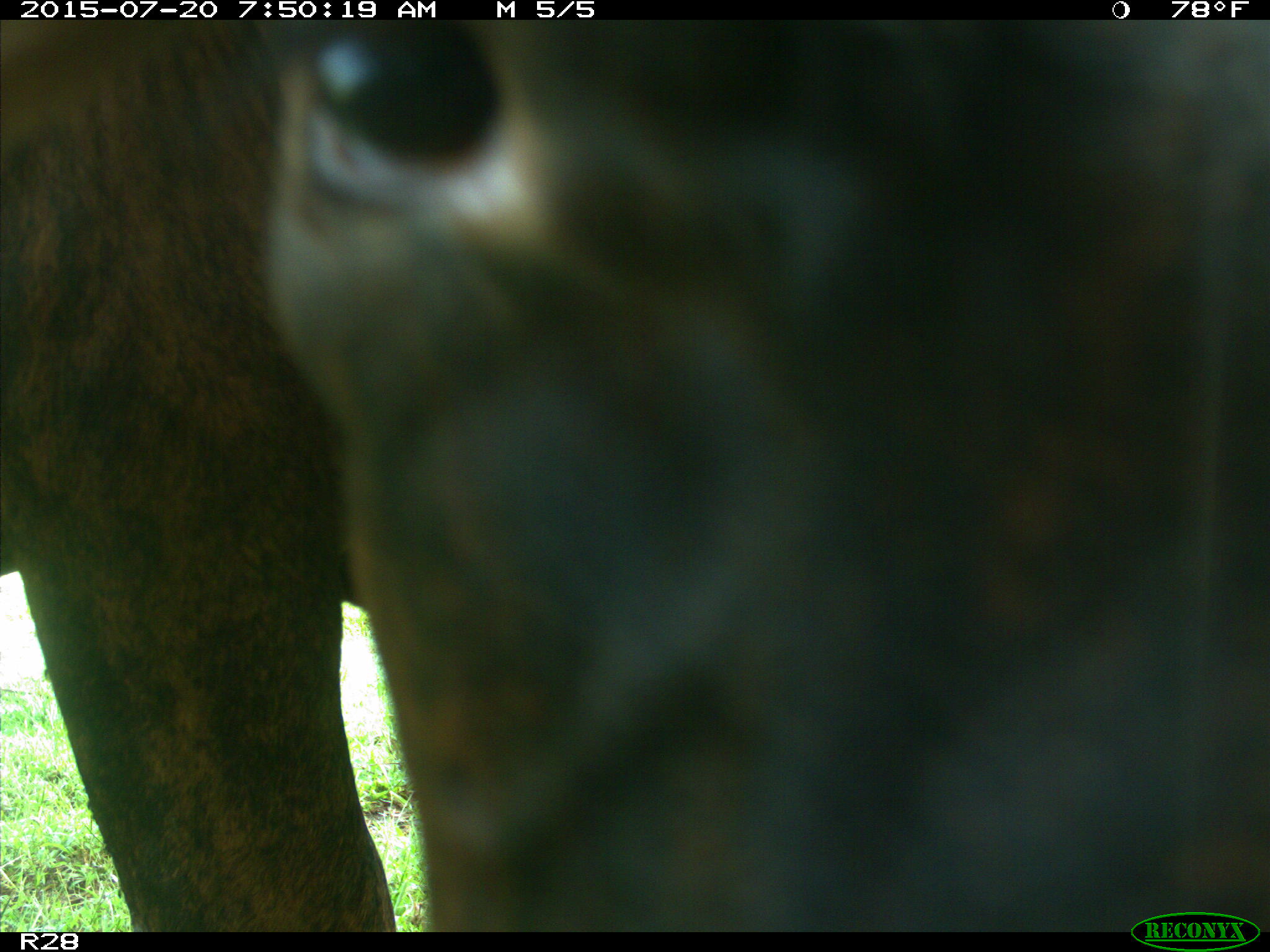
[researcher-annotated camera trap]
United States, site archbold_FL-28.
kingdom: Animalia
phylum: Chordata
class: Mammalia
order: Artiodactyla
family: Bovidae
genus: Bos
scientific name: Bos taurus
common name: domestic cow